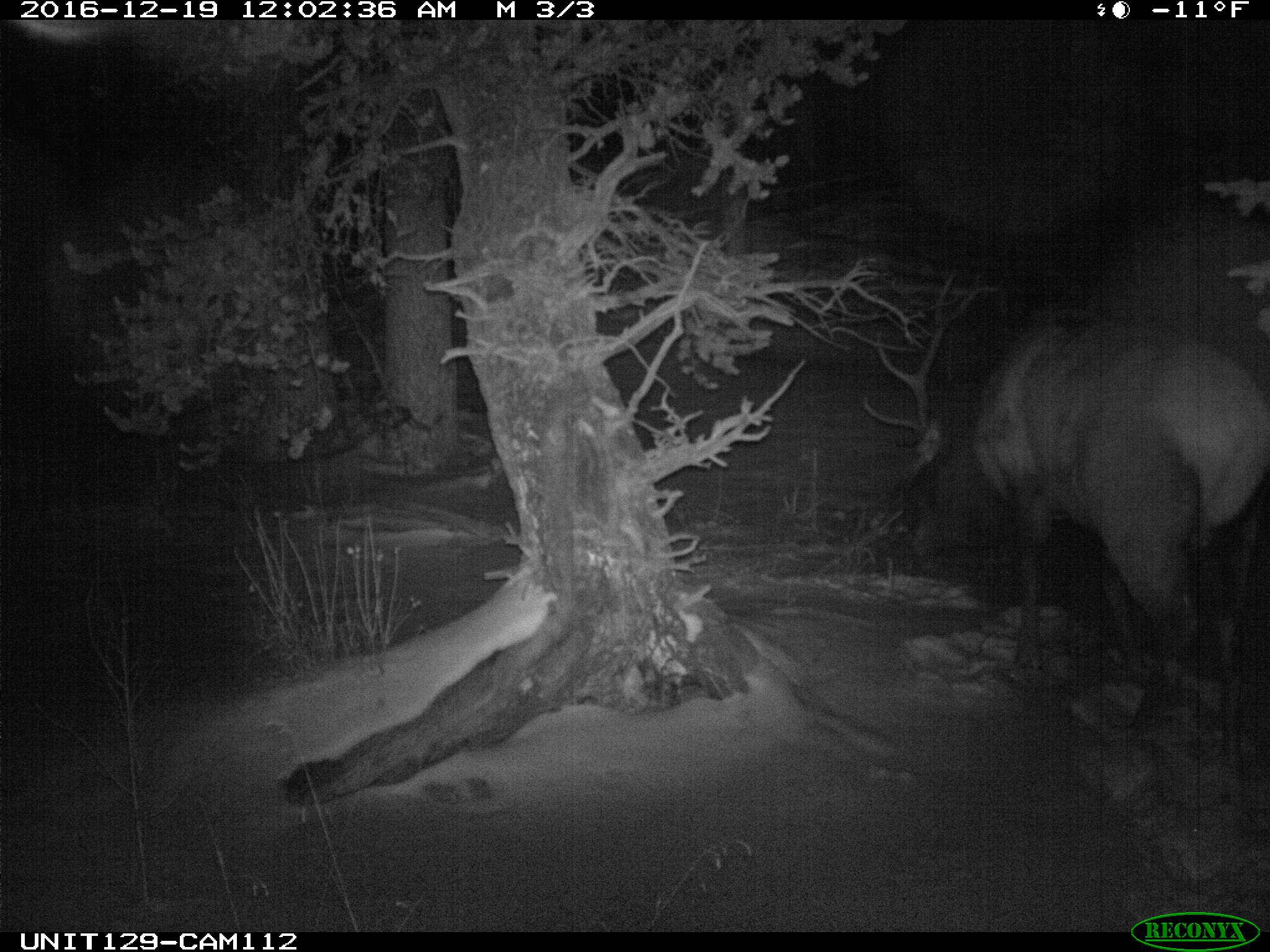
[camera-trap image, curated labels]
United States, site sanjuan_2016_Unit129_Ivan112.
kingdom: Animalia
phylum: Chordata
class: Mammalia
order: Artiodactyla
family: Cervidae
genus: Cervus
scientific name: Cervus elaphus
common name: red deer